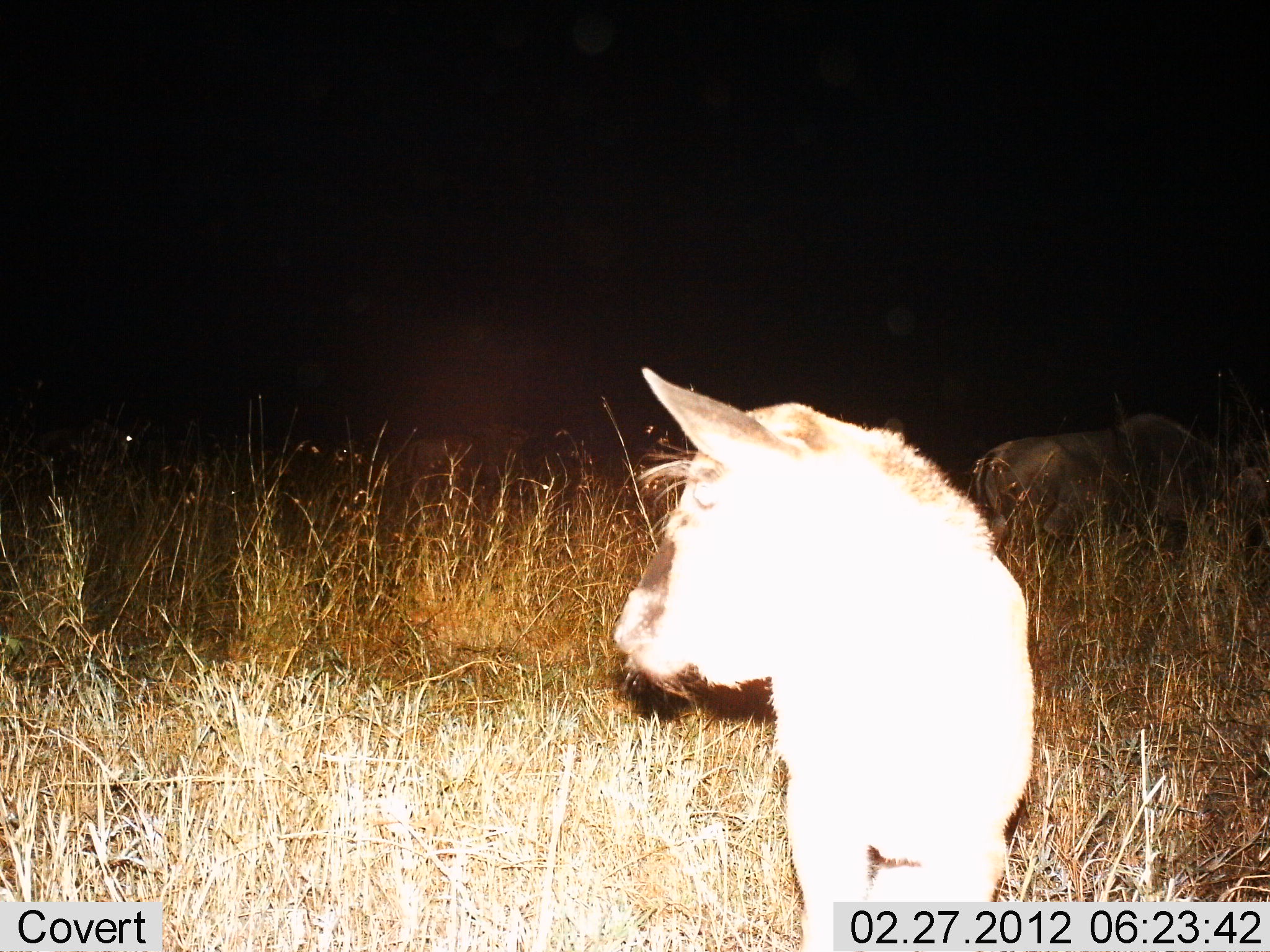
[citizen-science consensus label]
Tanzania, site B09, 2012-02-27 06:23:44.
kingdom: Animalia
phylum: Chordata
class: Mammalia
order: Artiodactyla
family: Bovidae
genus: Connochaetes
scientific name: Connochaetes taurinus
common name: blue wildebeest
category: wildebeest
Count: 2.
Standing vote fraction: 100%.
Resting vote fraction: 6%.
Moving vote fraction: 0%.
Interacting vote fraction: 0%.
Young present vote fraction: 88%.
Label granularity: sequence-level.